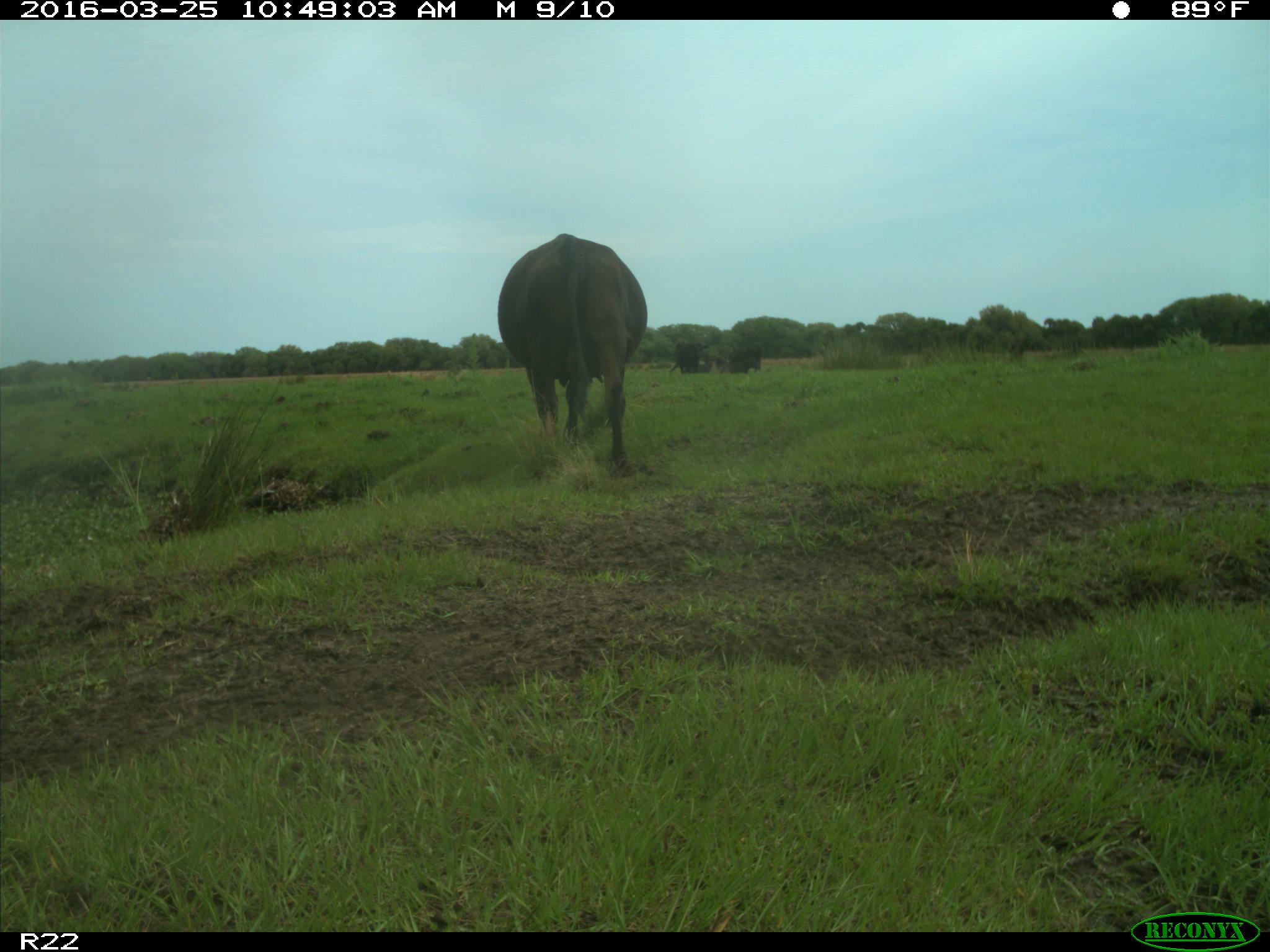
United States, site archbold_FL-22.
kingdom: Animalia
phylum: Chordata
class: Mammalia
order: Artiodactyla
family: Bovidae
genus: Bos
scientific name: Bos taurus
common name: domestic cow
Bos taurus (domestic cow).